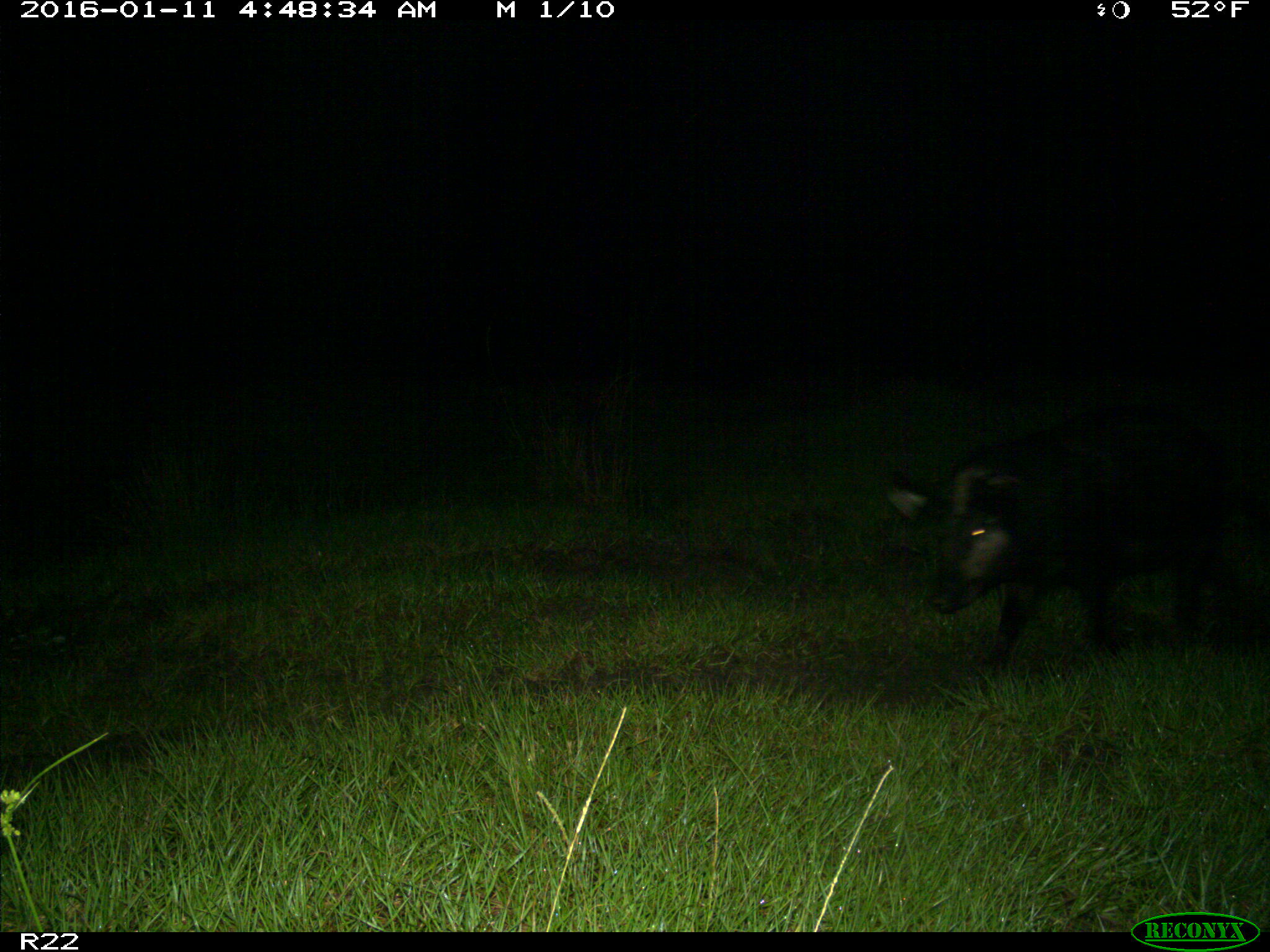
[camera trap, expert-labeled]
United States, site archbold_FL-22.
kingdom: Animalia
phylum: Chordata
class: Mammalia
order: Artiodactyla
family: Suidae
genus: Sus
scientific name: Sus scrofa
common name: wild boar